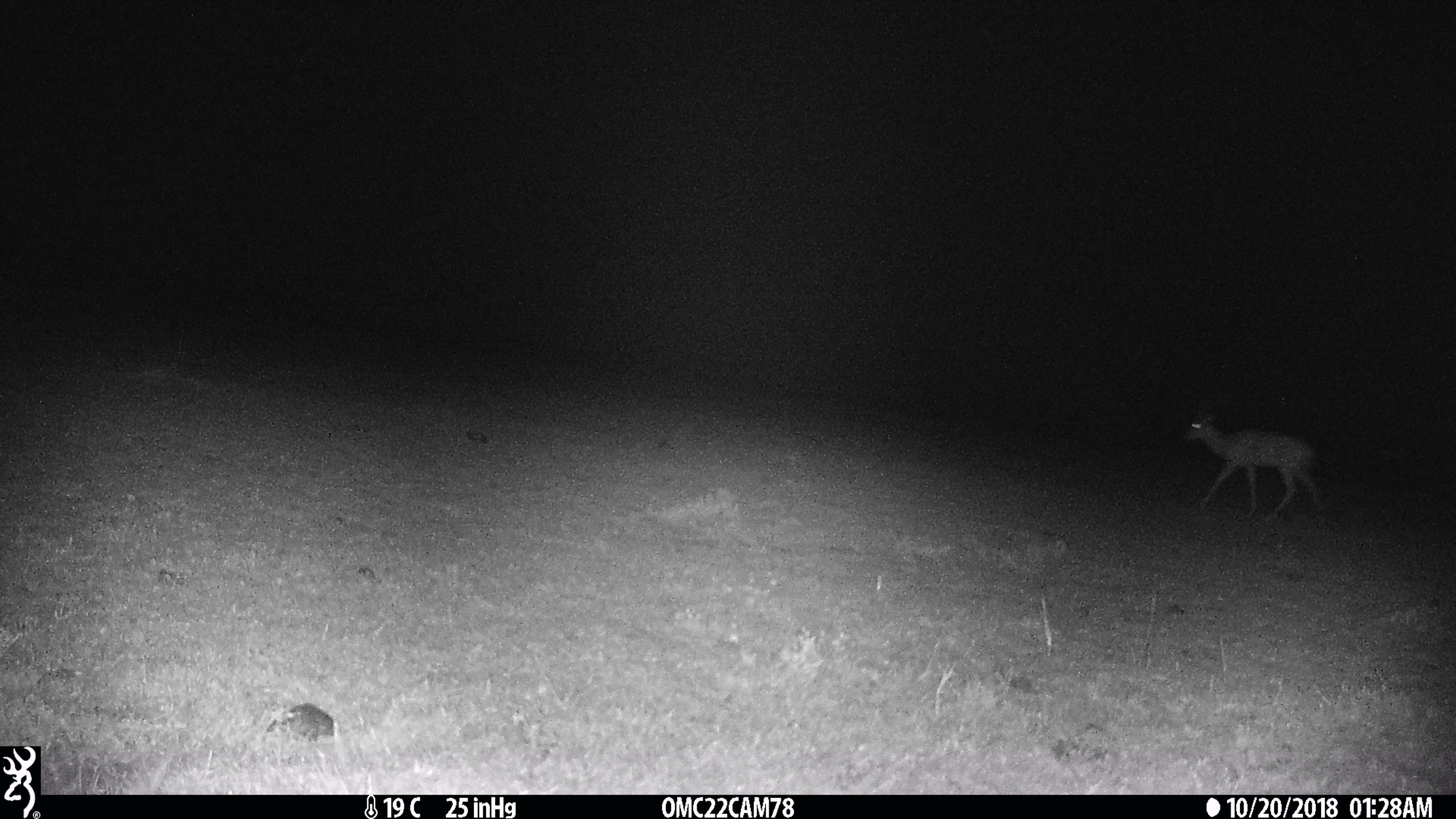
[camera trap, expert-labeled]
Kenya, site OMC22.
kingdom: Animalia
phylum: Chordata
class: Mammalia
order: Artiodactyla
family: Bovidae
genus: Aepyceros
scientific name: Aepyceros melampus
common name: impala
Impala (Aepyceros melampus).